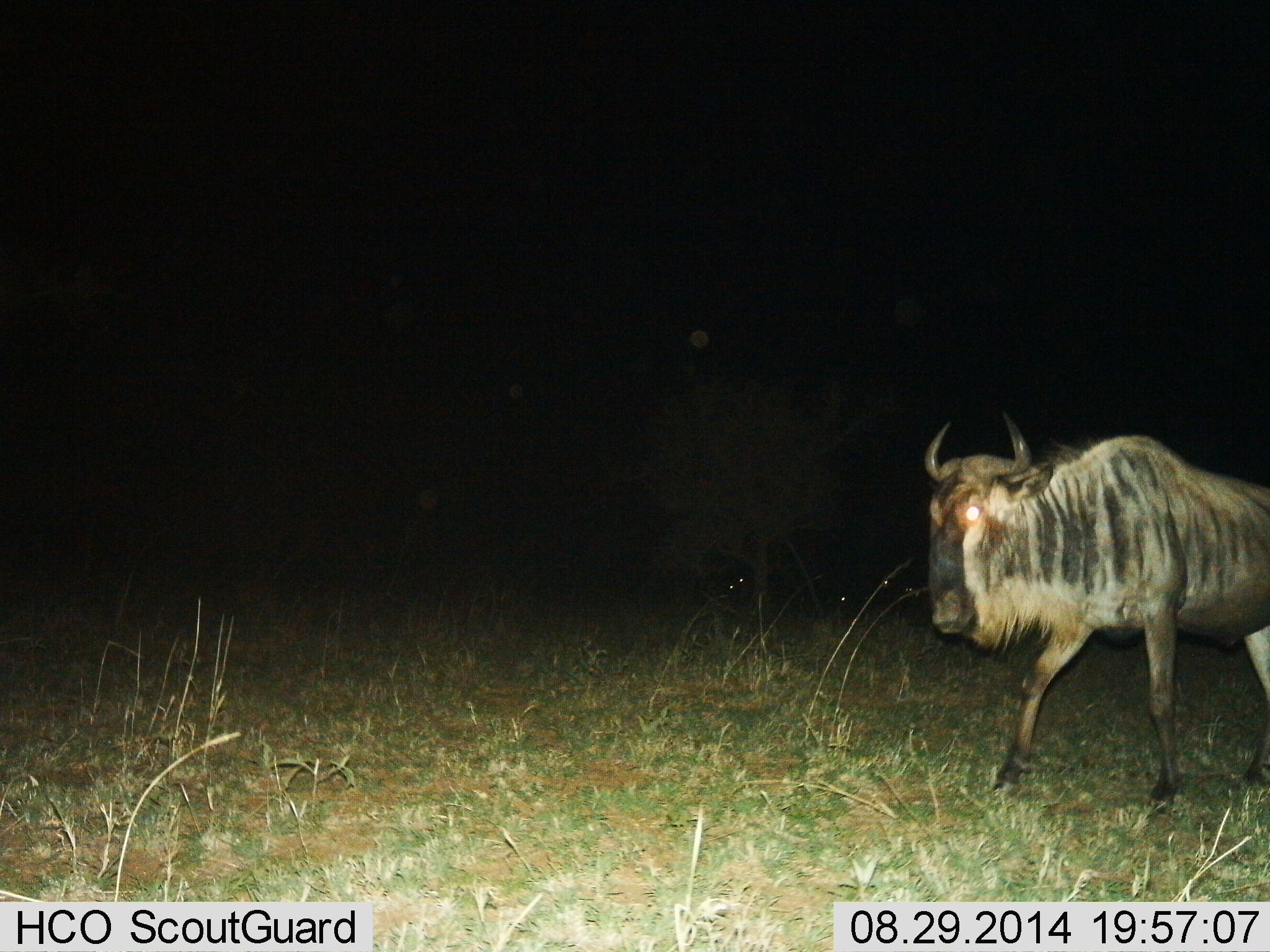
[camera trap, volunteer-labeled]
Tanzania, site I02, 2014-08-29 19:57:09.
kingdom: Animalia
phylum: Chordata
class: Mammalia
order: Artiodactyla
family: Bovidae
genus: Connochaetes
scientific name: Connochaetes taurinus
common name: blue wildebeest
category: wildebeest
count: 1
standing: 0%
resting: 0%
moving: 100%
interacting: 0%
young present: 0%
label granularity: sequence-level